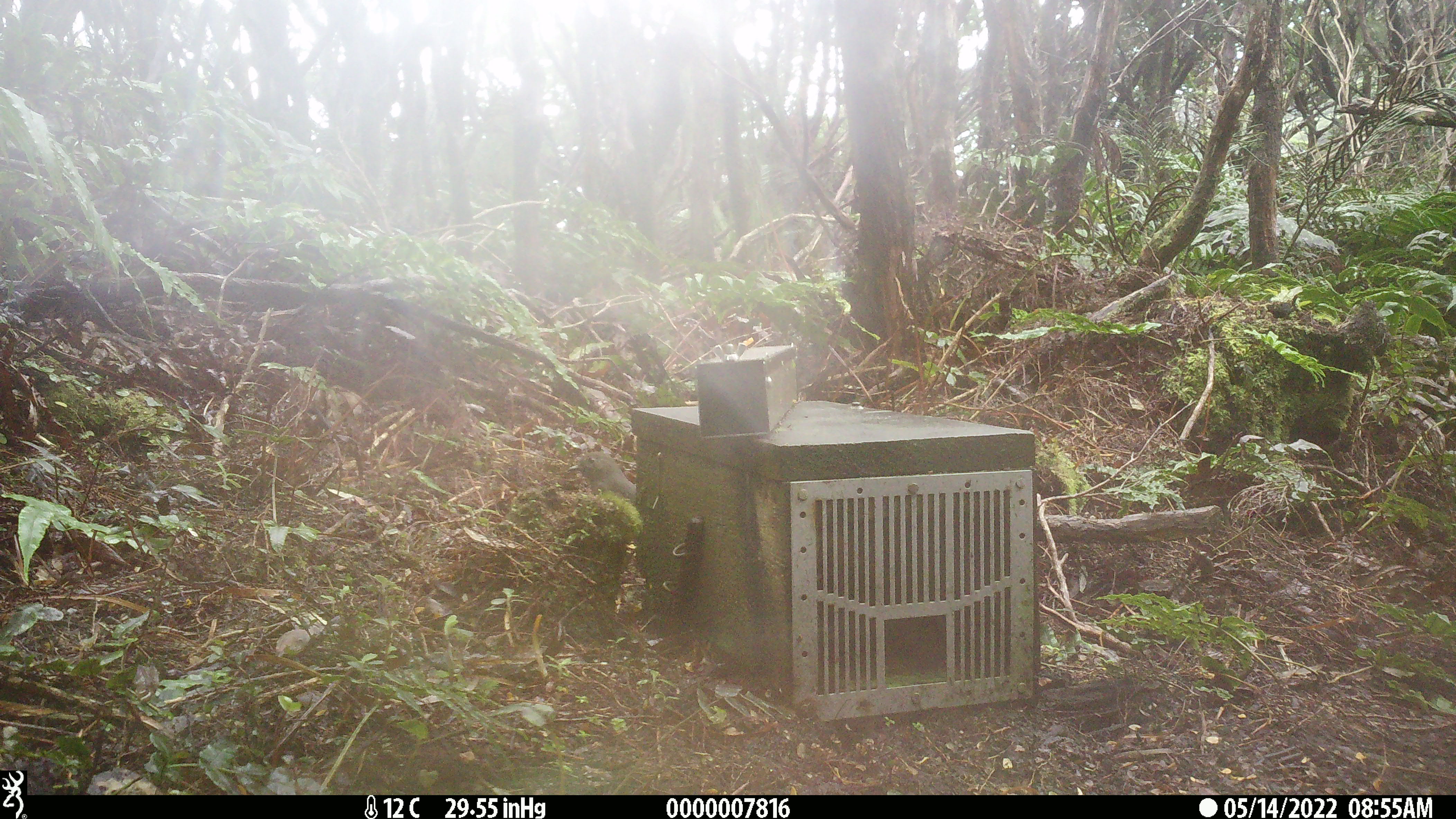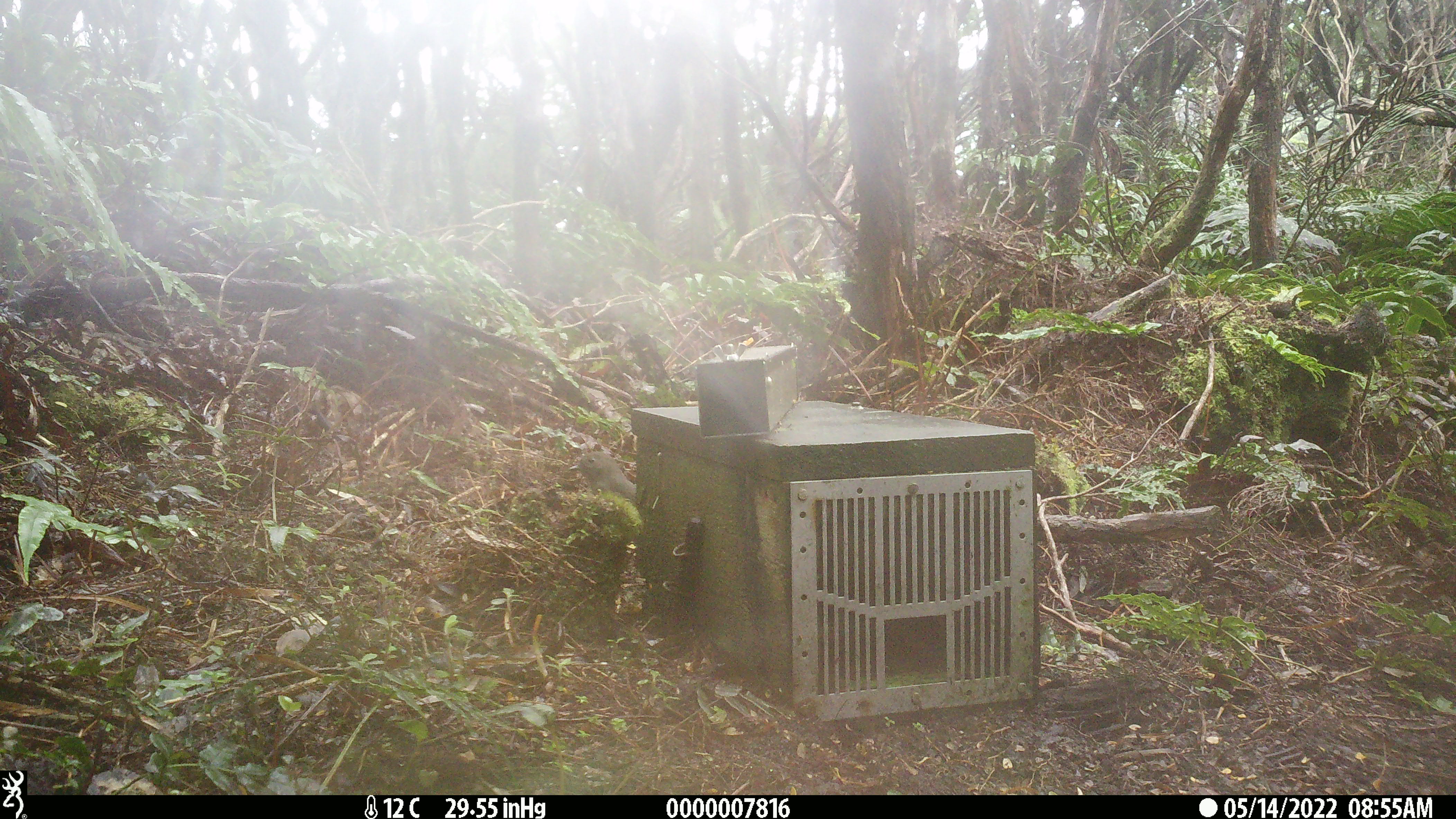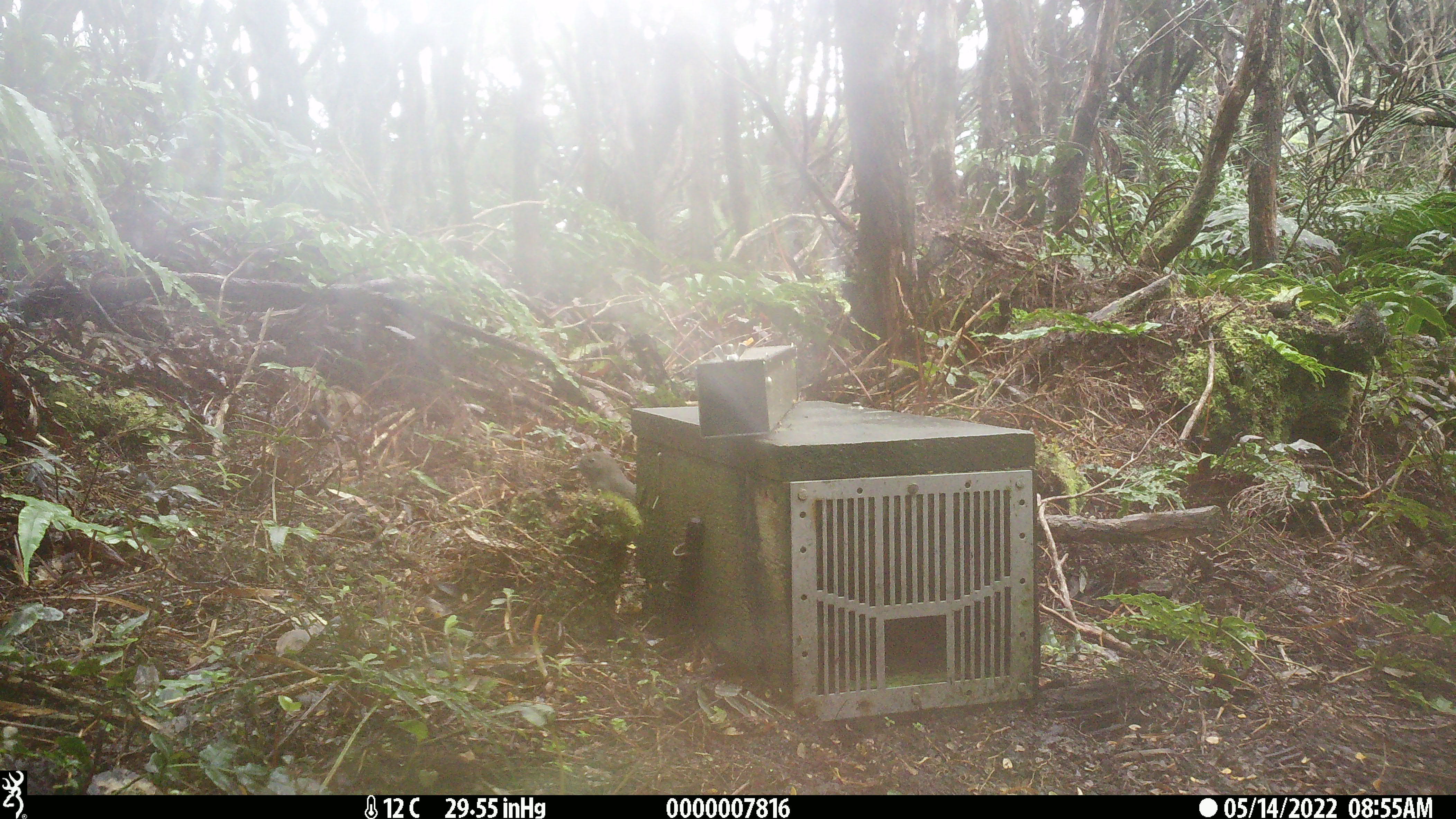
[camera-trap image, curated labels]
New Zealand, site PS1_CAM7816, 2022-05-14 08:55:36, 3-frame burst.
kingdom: Animalia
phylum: Chordata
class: Aves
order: Passeriformes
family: Petroicidae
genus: Petroica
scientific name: Petroica australis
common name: new zealand robin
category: robin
Robin (new zealand robin) (Petroica australis).